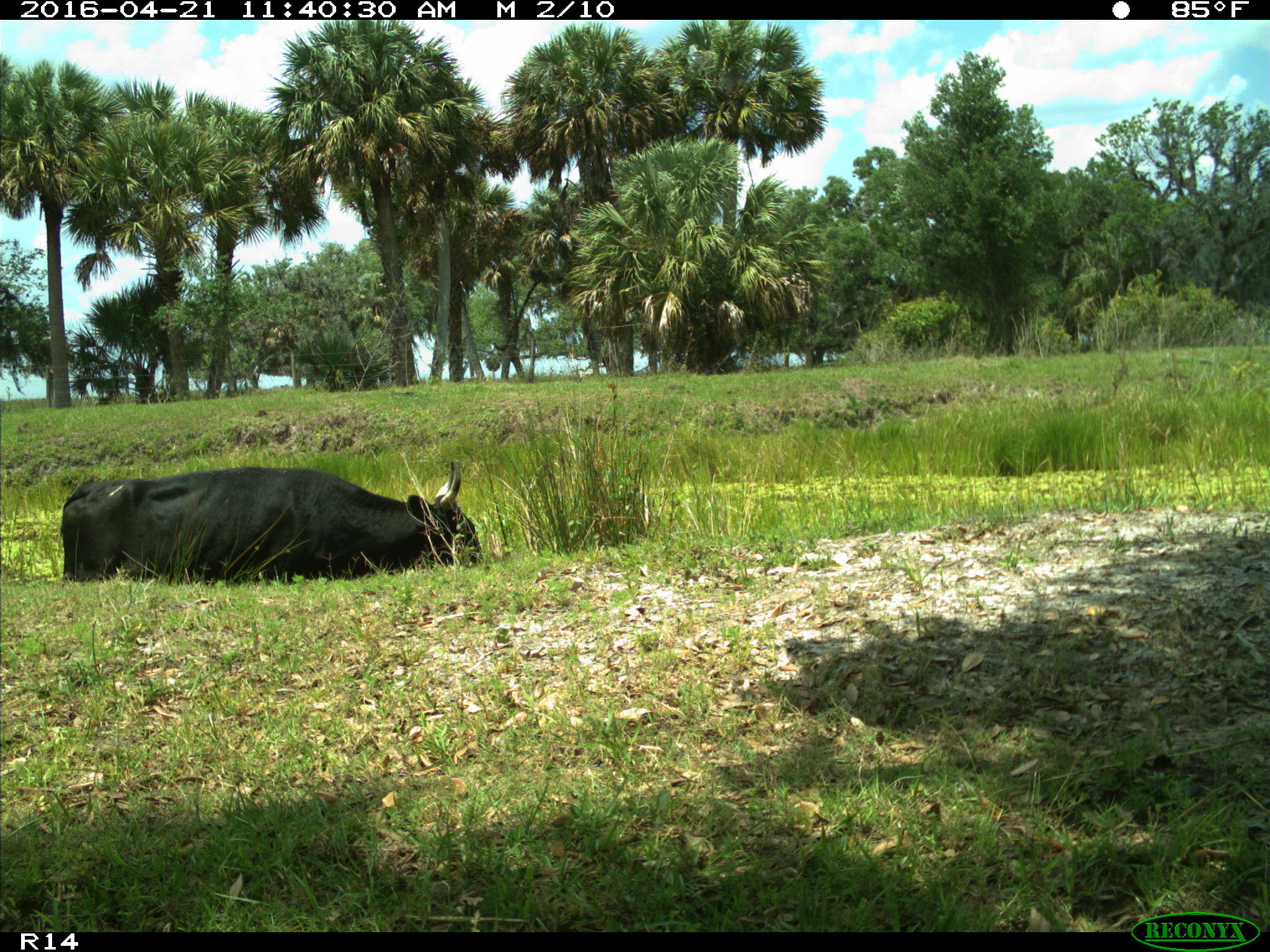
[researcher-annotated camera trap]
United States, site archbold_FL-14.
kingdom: Animalia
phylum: Chordata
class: Mammalia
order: Artiodactyla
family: Bovidae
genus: Bos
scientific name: Bos taurus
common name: domestic cow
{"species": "Bos taurus (domestic cow)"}